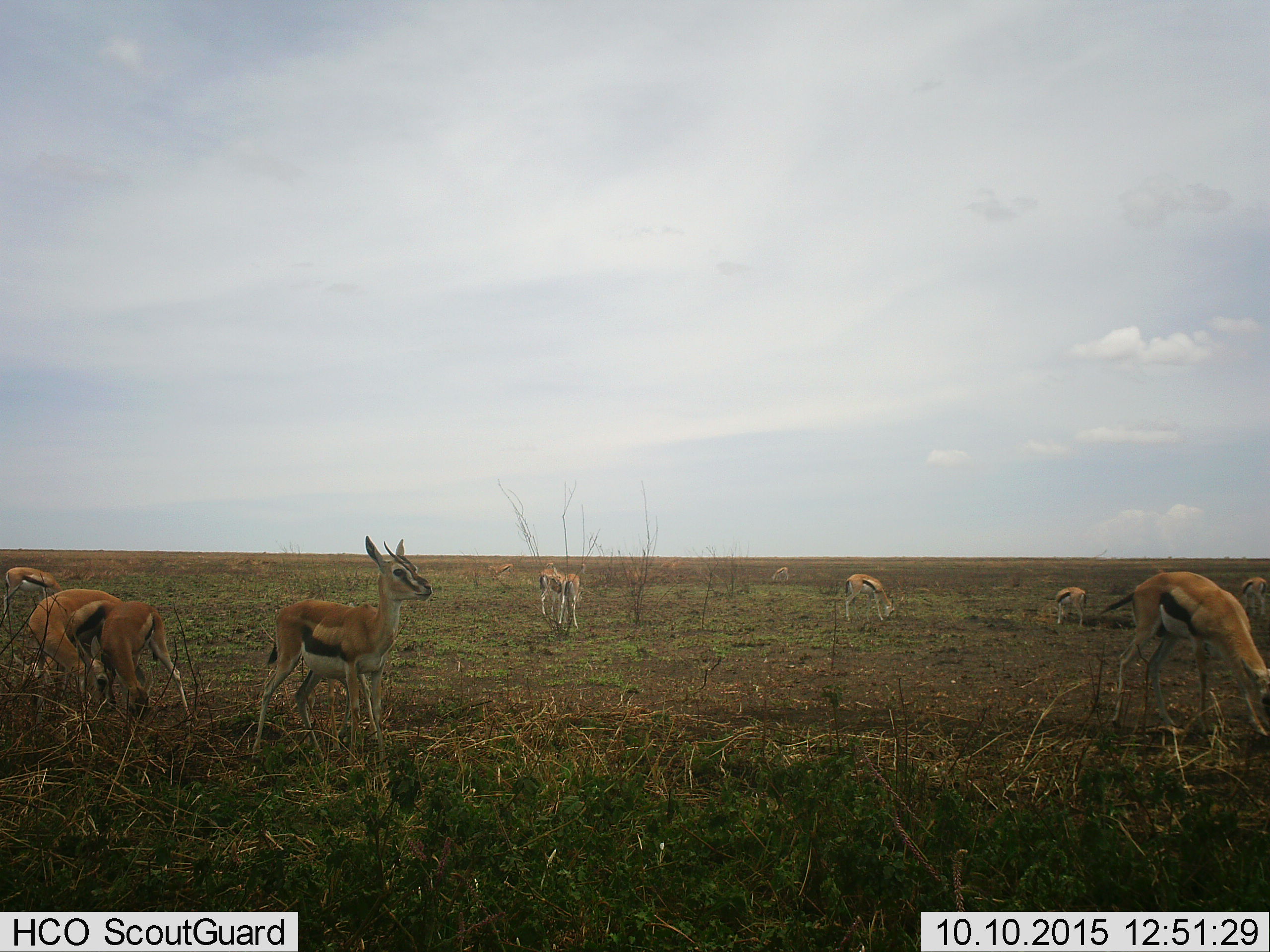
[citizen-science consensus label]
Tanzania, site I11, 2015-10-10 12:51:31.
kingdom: Animalia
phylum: Chordata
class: Mammalia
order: Artiodactyla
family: Bovidae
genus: Eudorcas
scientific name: Eudorcas thomsonii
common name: thomson's gazelle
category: gazellethomsons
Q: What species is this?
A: Gazellethomsons (thomson's gazelle) (Eudorcas thomsonii).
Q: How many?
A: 11-50.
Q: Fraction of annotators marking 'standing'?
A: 62%.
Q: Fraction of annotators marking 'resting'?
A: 25%.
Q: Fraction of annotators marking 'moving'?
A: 38%.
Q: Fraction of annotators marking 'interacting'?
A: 12%.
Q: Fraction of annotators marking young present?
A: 12%.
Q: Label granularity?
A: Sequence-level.